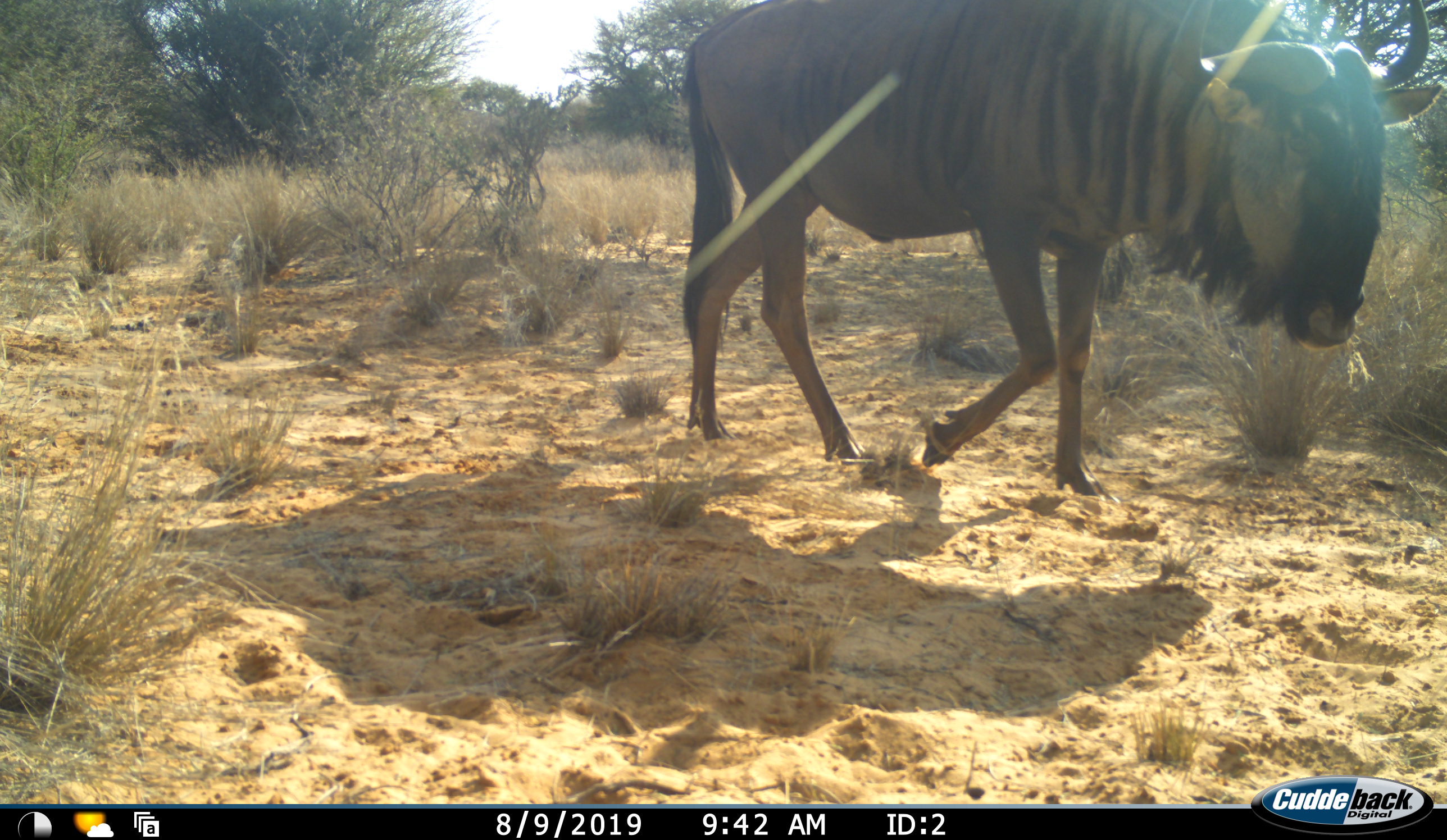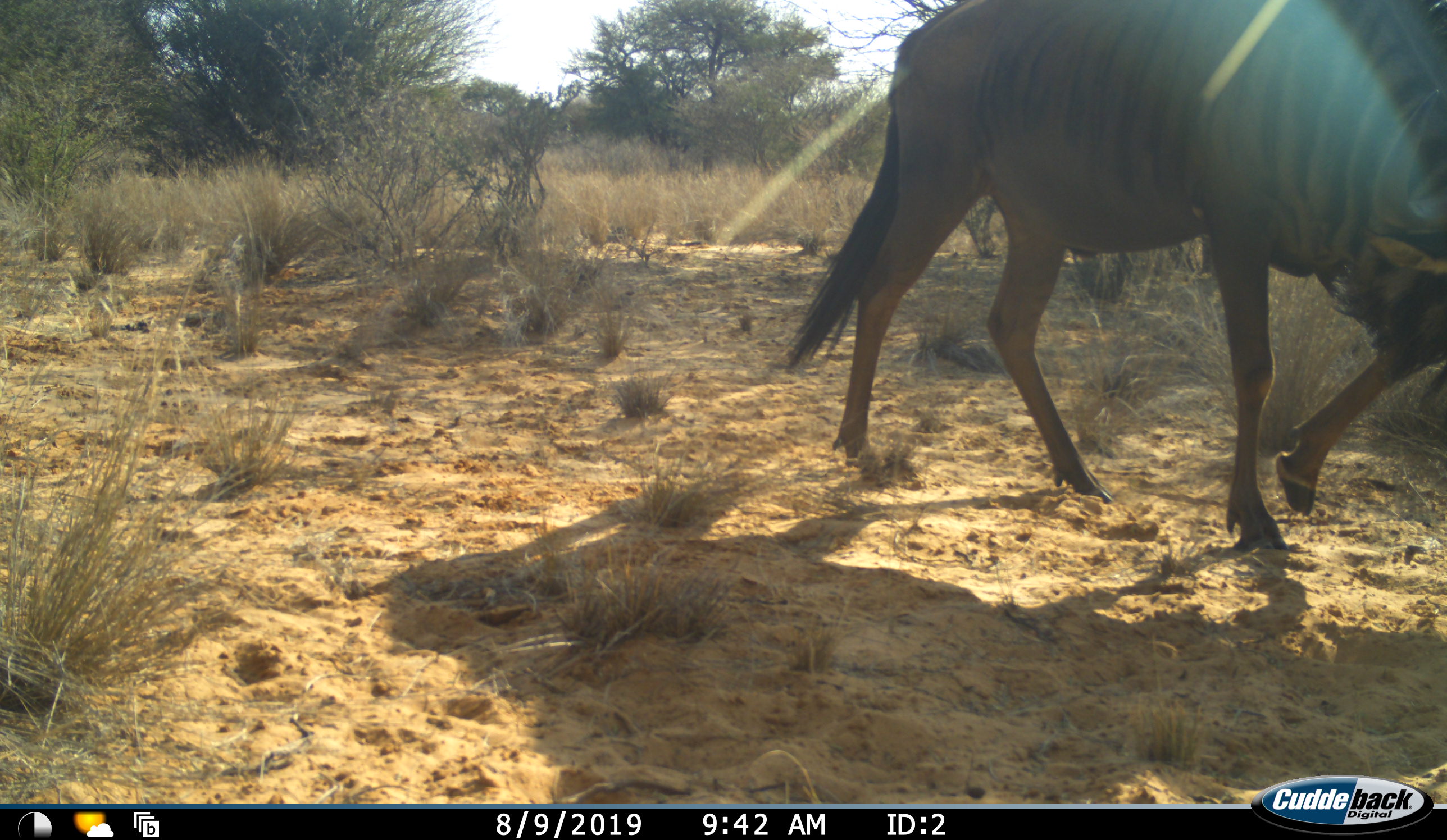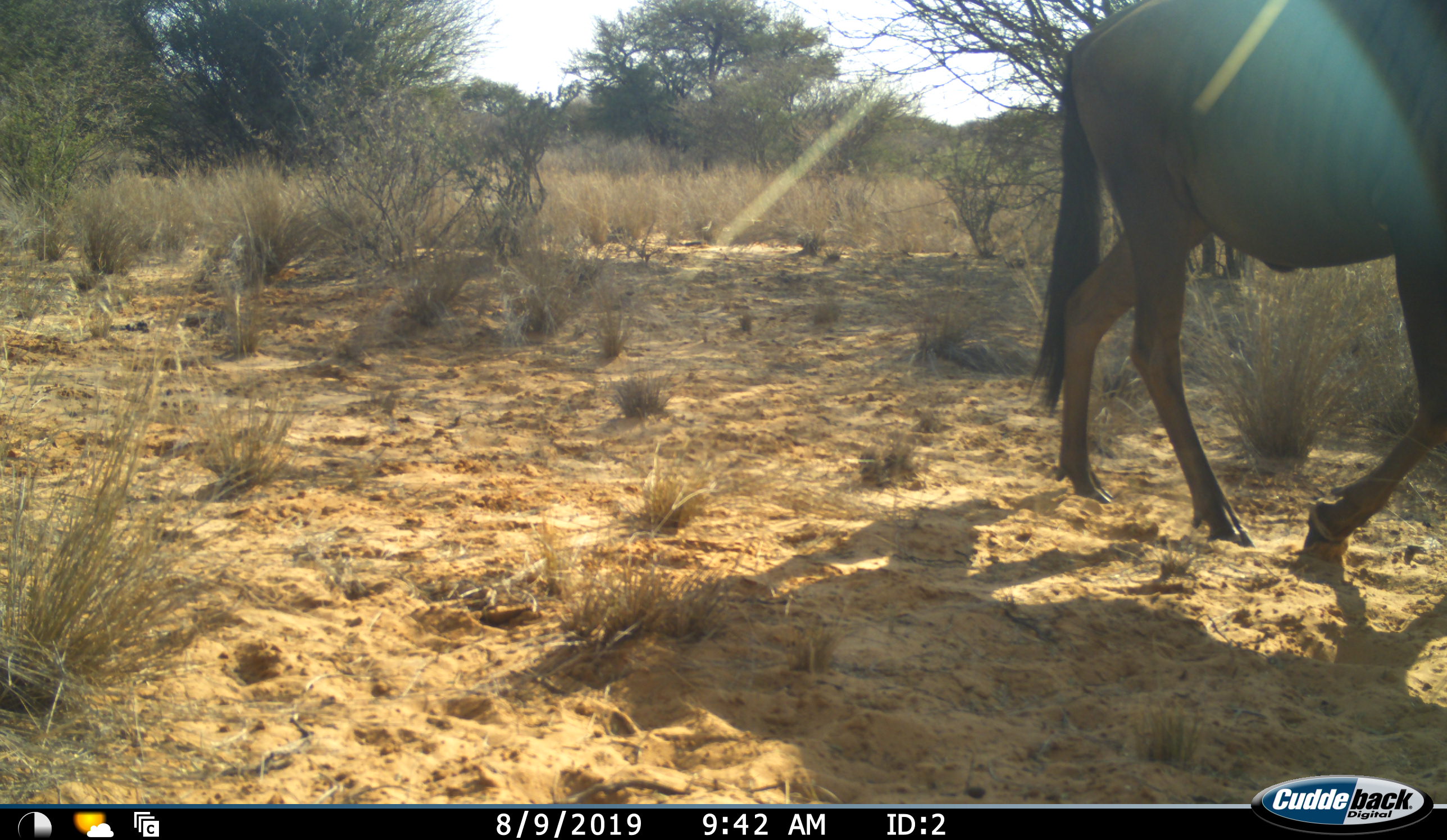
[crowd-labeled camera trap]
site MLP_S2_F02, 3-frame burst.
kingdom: Animalia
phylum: Chordata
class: Mammalia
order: Artiodactyla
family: Bovidae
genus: Connochaetes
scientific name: Connochaetes taurinus taurinus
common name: blue wildebeest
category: wildebeestblue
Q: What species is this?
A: Wildebeestblue (blue wildebeest) (Connochaetes taurinus taurinus).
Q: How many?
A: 1.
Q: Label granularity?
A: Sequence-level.